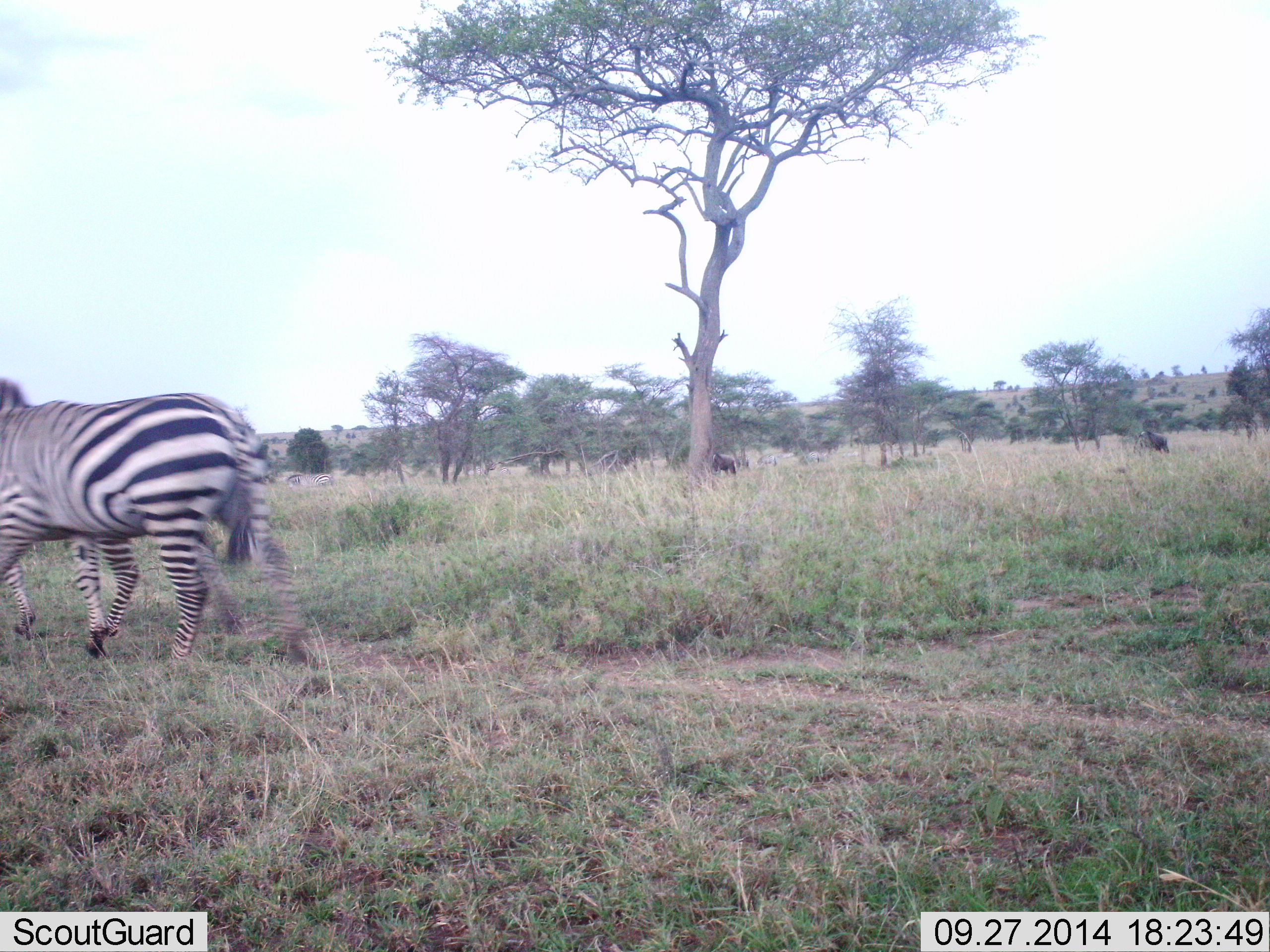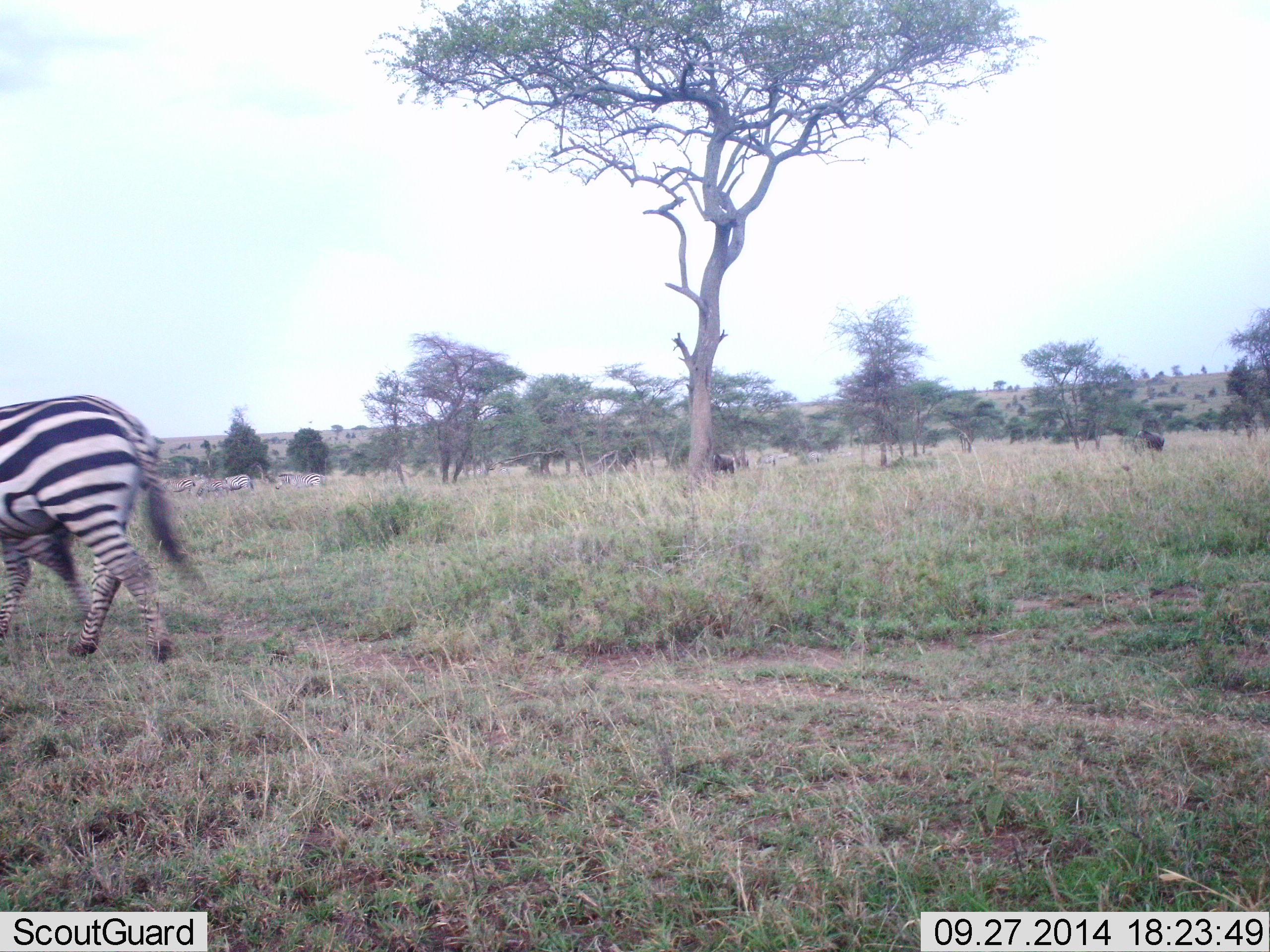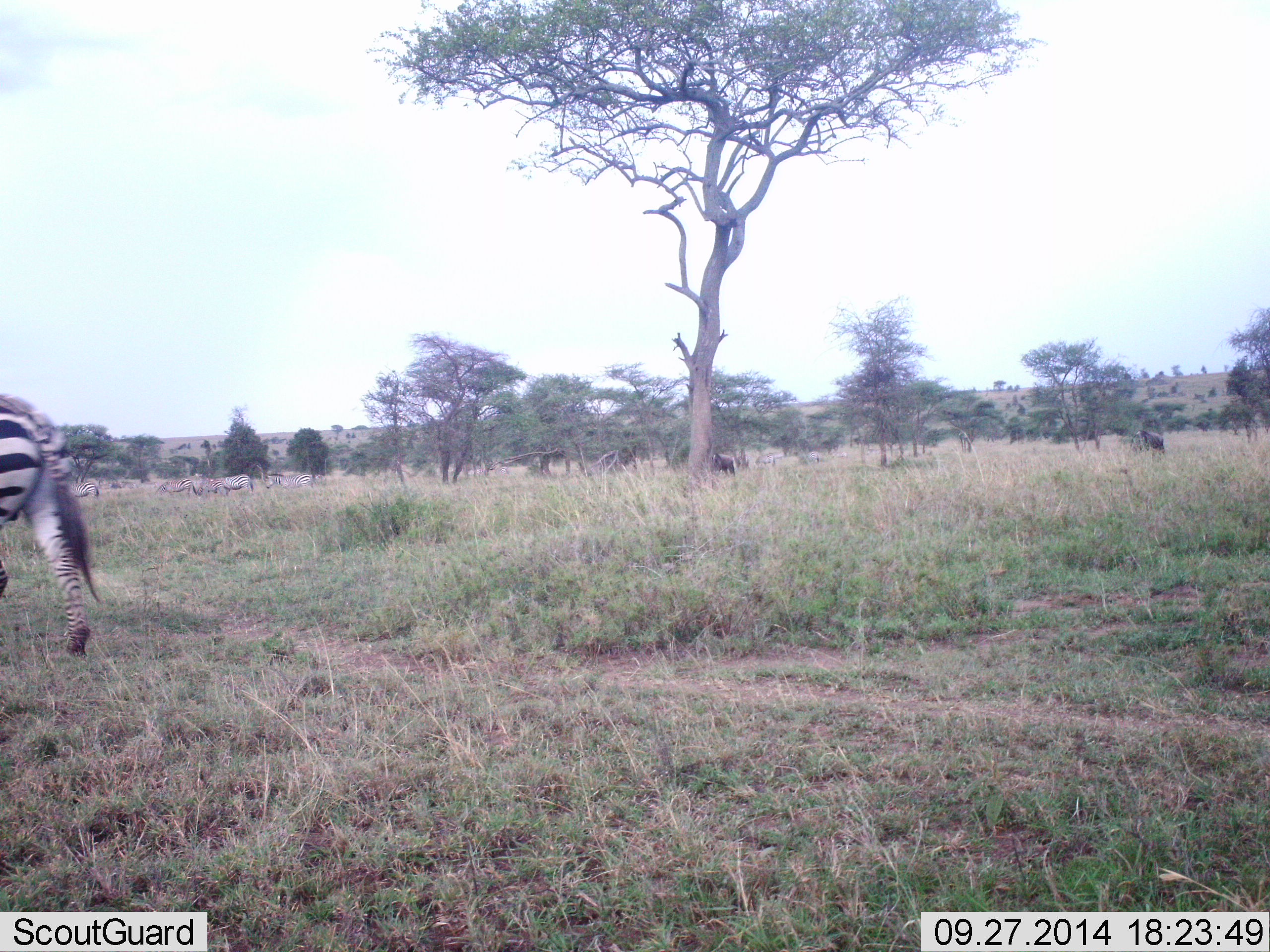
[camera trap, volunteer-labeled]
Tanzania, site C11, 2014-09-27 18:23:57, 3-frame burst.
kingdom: Animalia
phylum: Chordata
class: Mammalia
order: Perissodactyla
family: Equidae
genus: Equus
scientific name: Equus quagga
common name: plains zebra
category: zebra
Zebra (plains zebra) (Equus quagga), count 2. Behavior (volunteer vote fractions): standing 18%, resting 0%, moving 94%, interacting 0%. Young present (vote fraction): 18%. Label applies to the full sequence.